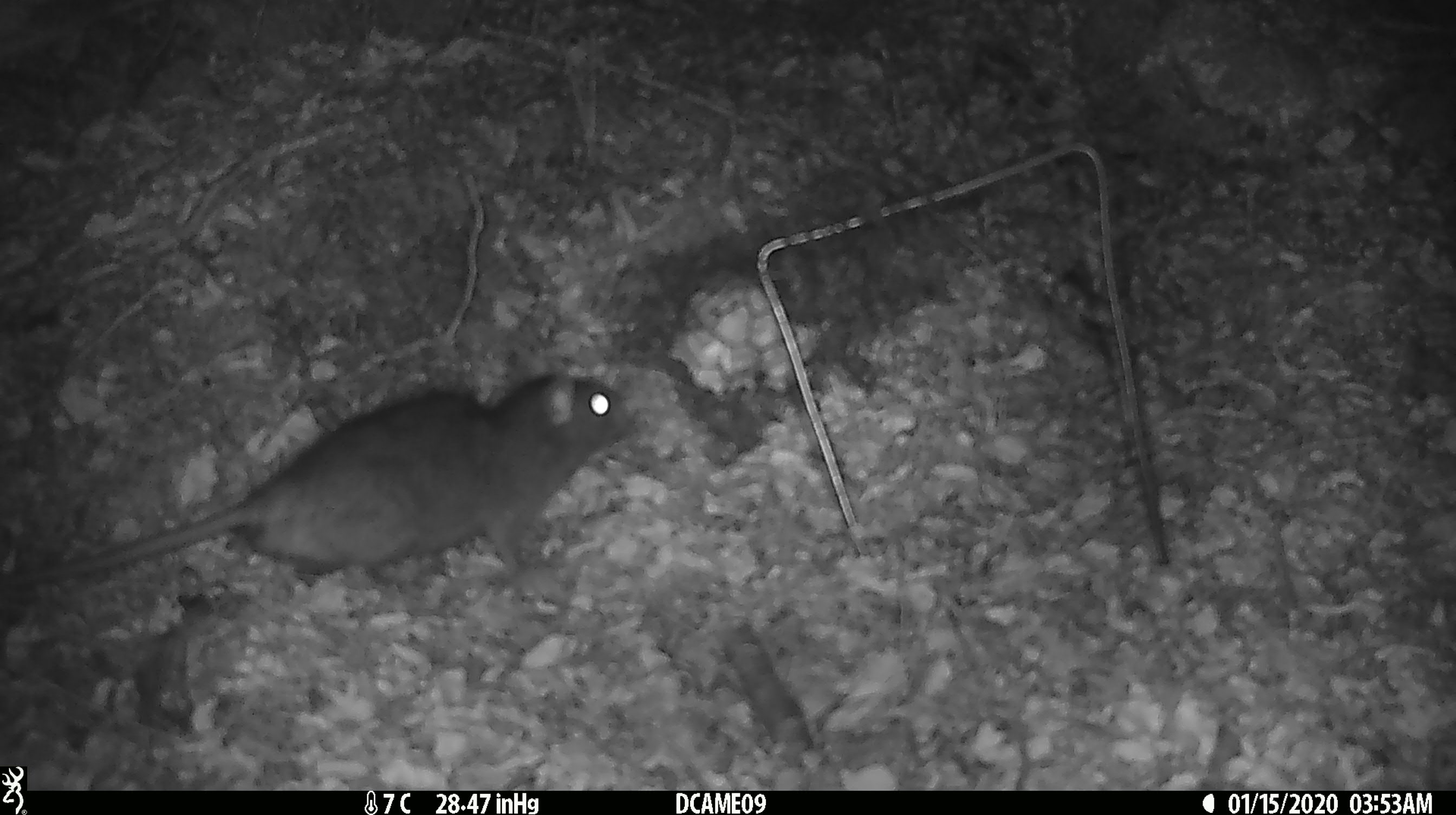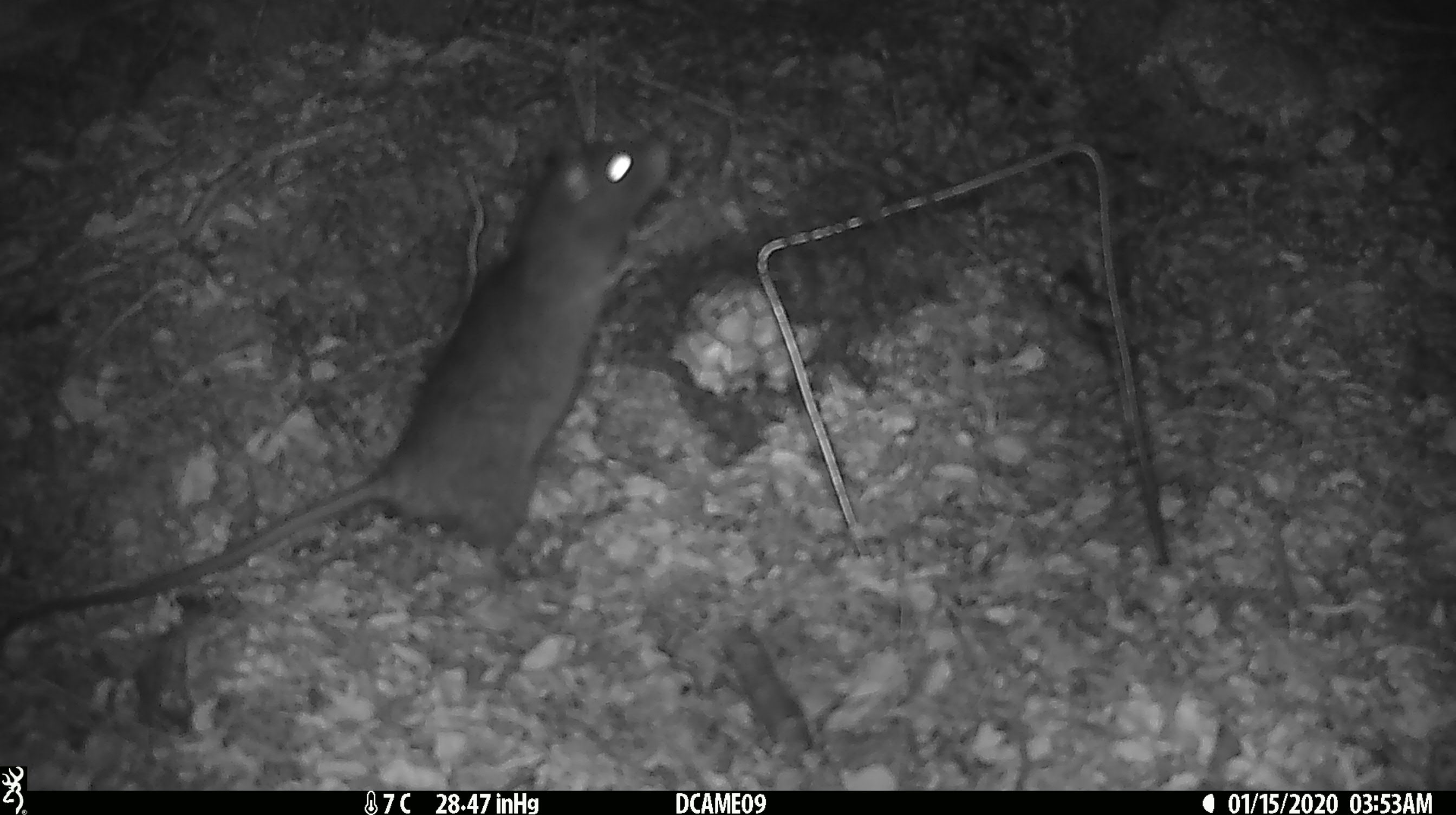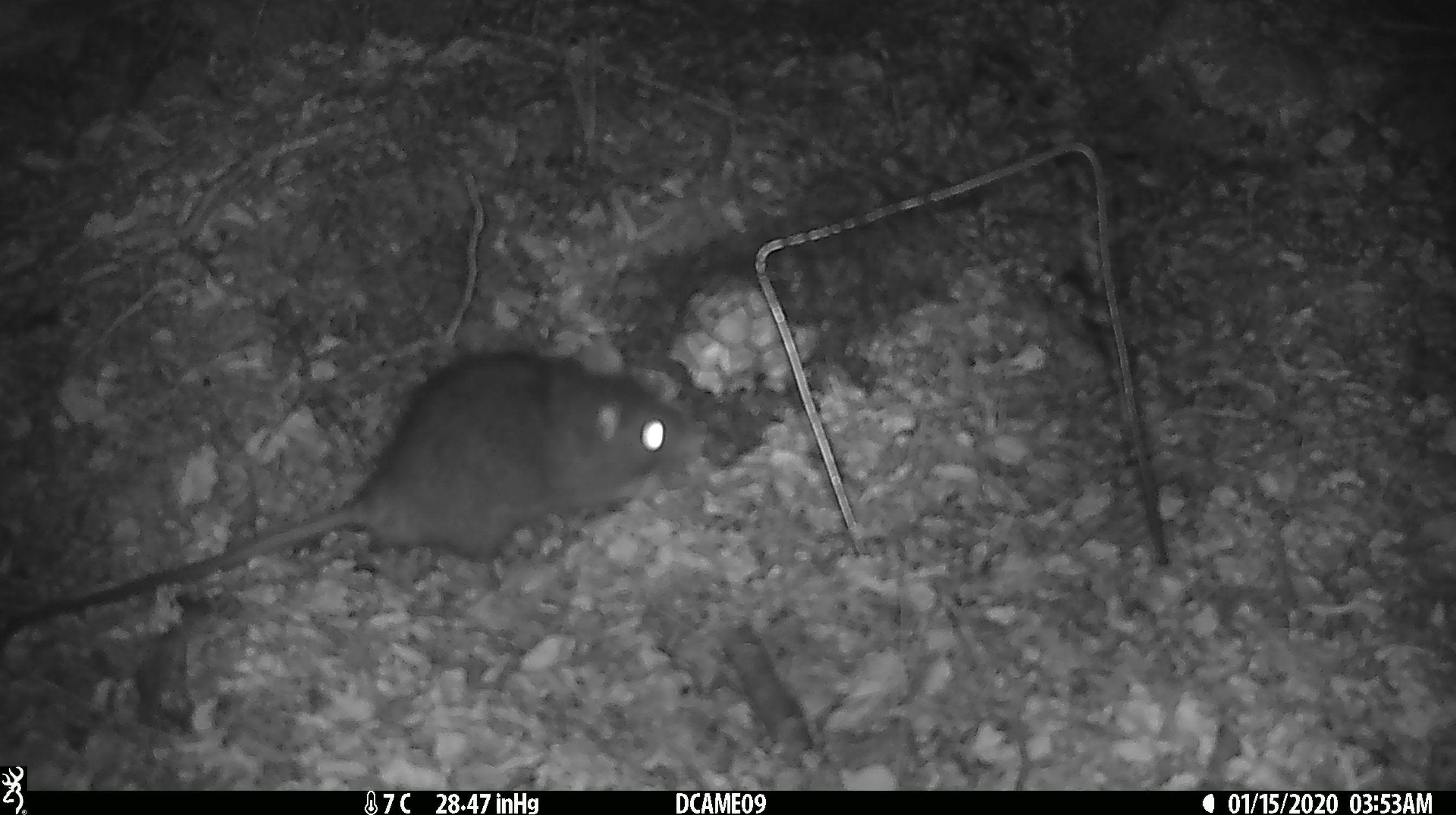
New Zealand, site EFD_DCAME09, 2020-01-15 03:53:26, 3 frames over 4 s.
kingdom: Animalia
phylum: Chordata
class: Mammalia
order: Rodentia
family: Muridae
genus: Rattus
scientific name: Rattus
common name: rat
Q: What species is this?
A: Rat (Rattus).